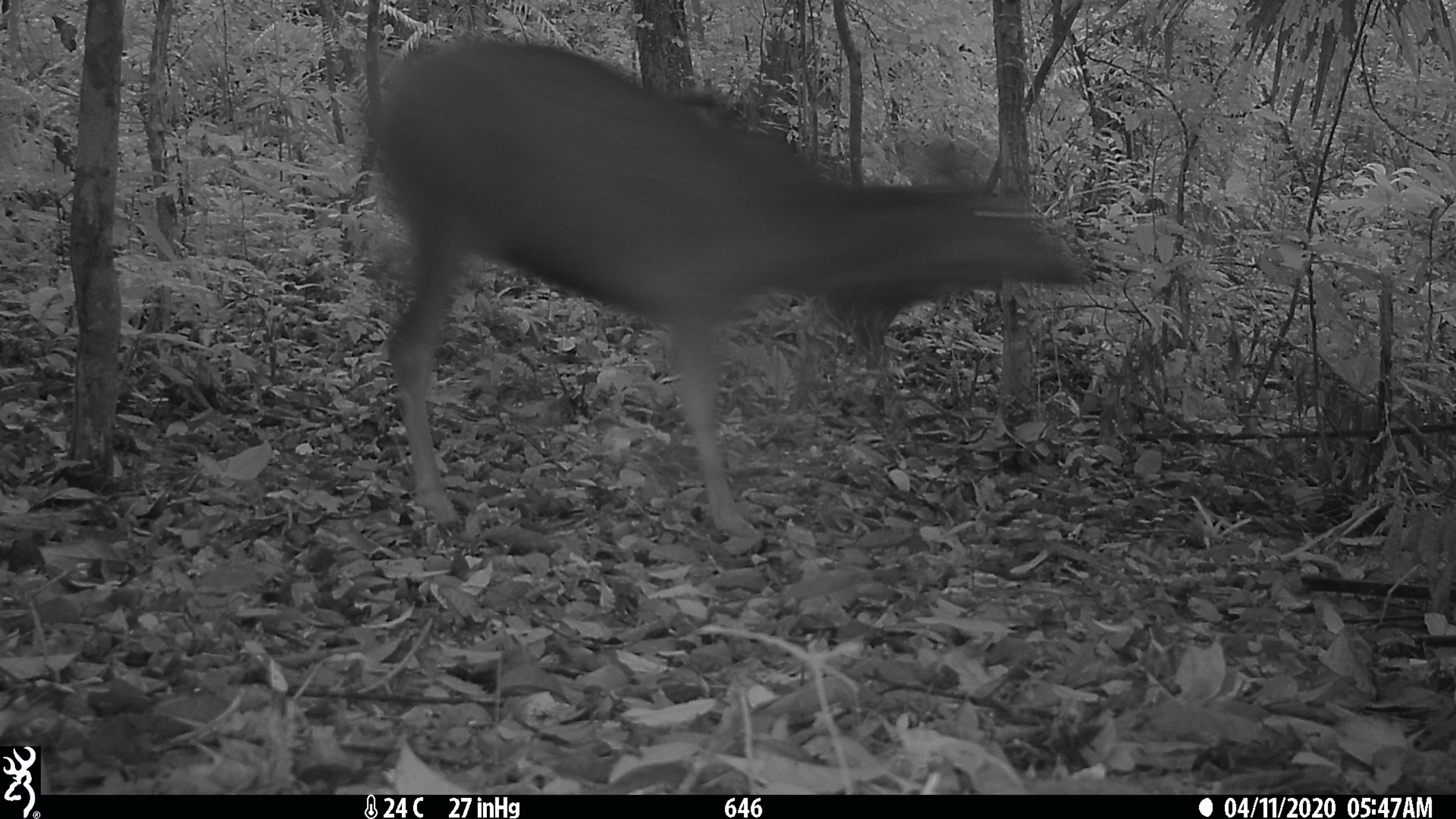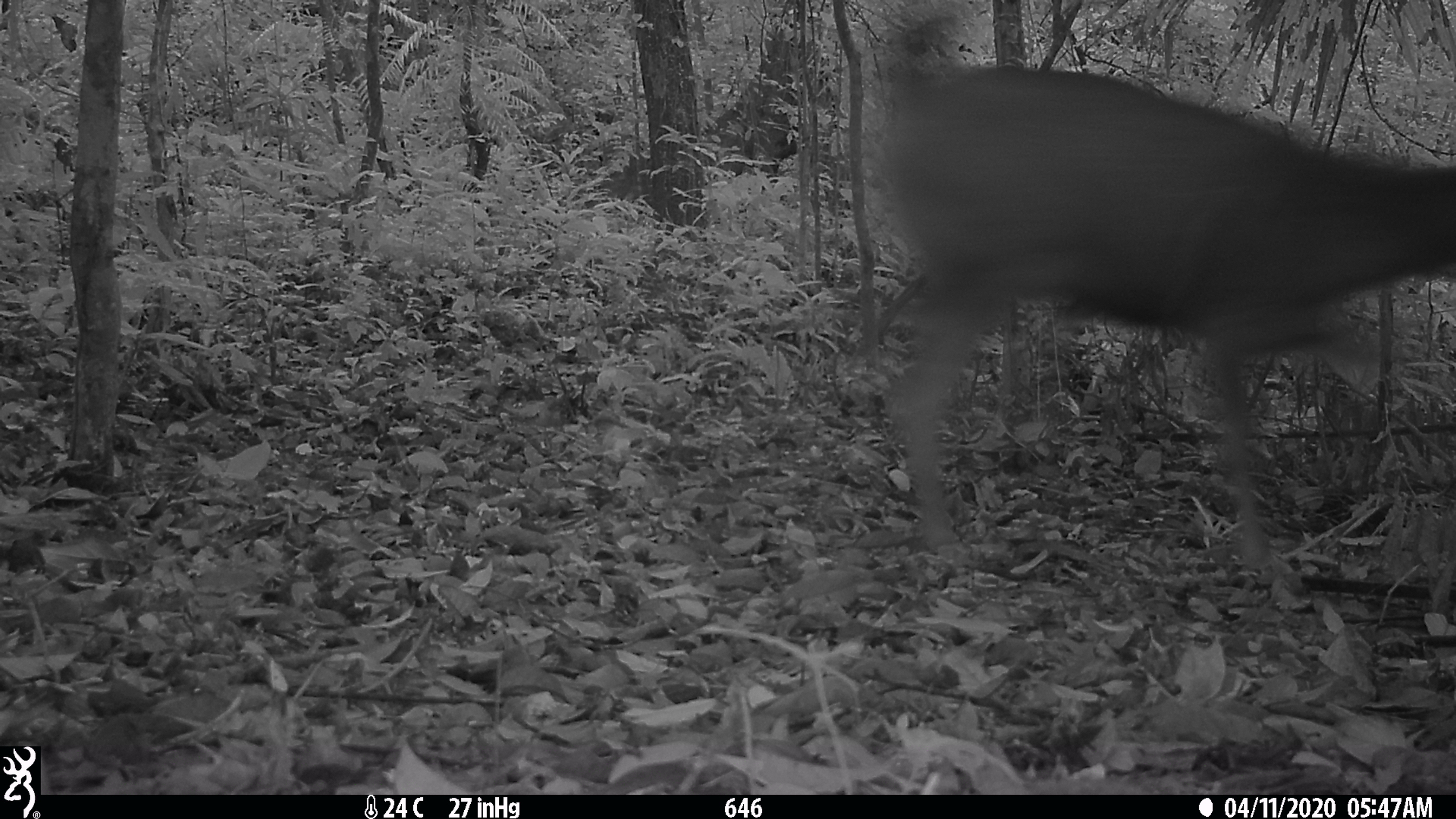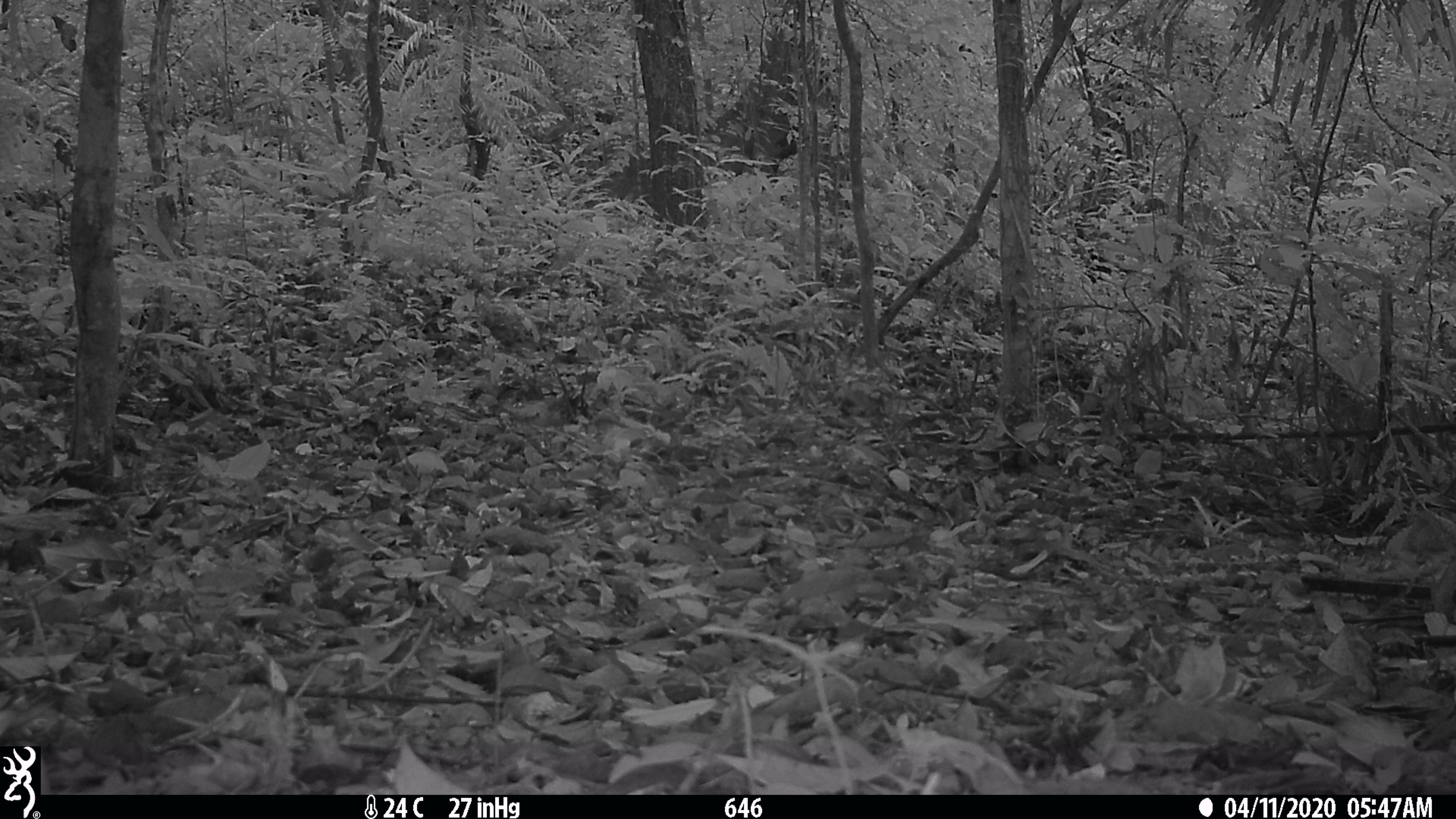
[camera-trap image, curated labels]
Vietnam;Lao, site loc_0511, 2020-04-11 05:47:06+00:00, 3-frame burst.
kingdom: Animalia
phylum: Chordata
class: Mammalia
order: Artiodactyla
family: Cervidae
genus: Rusa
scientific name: Rusa unicolor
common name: sambar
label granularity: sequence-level